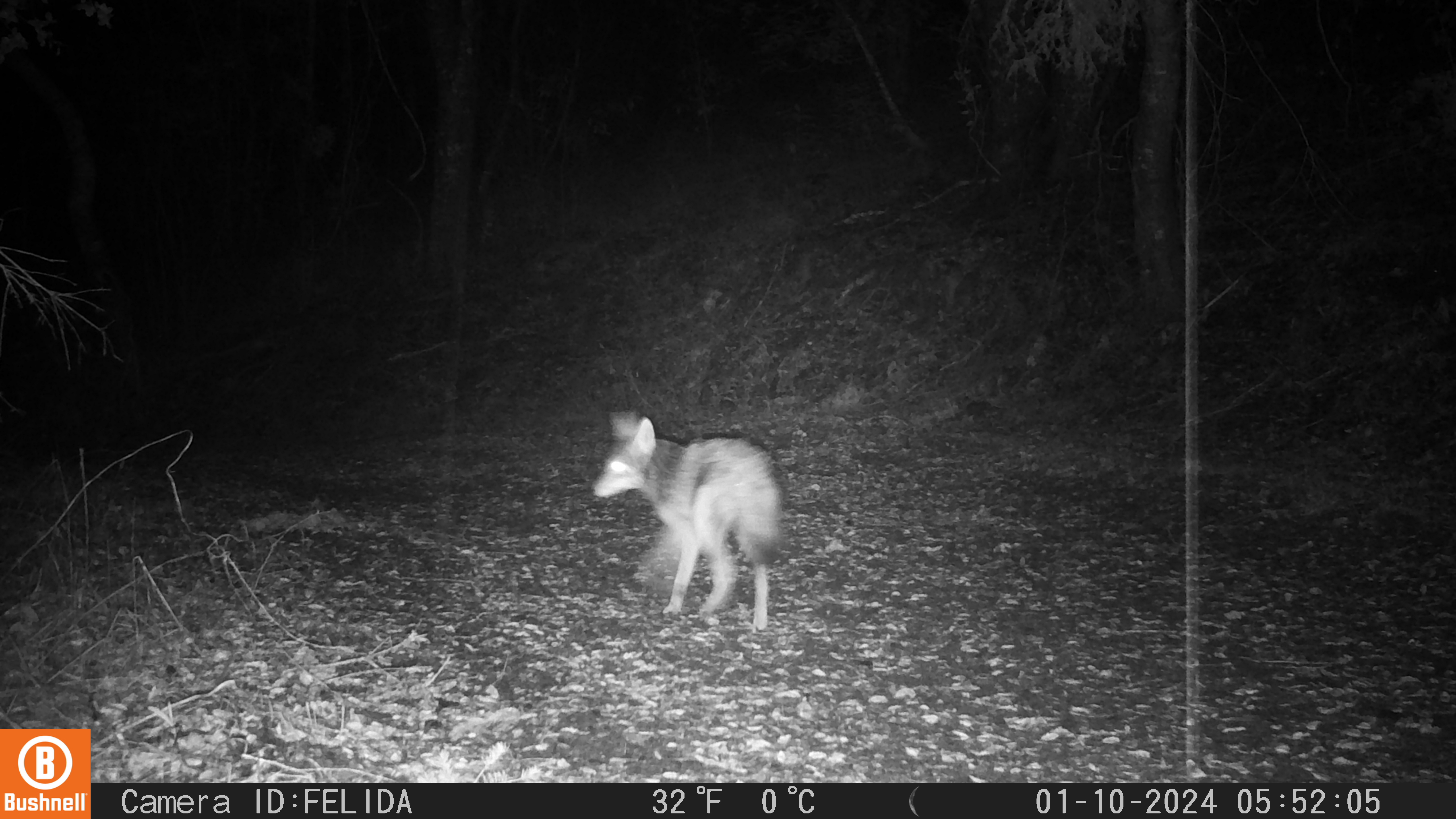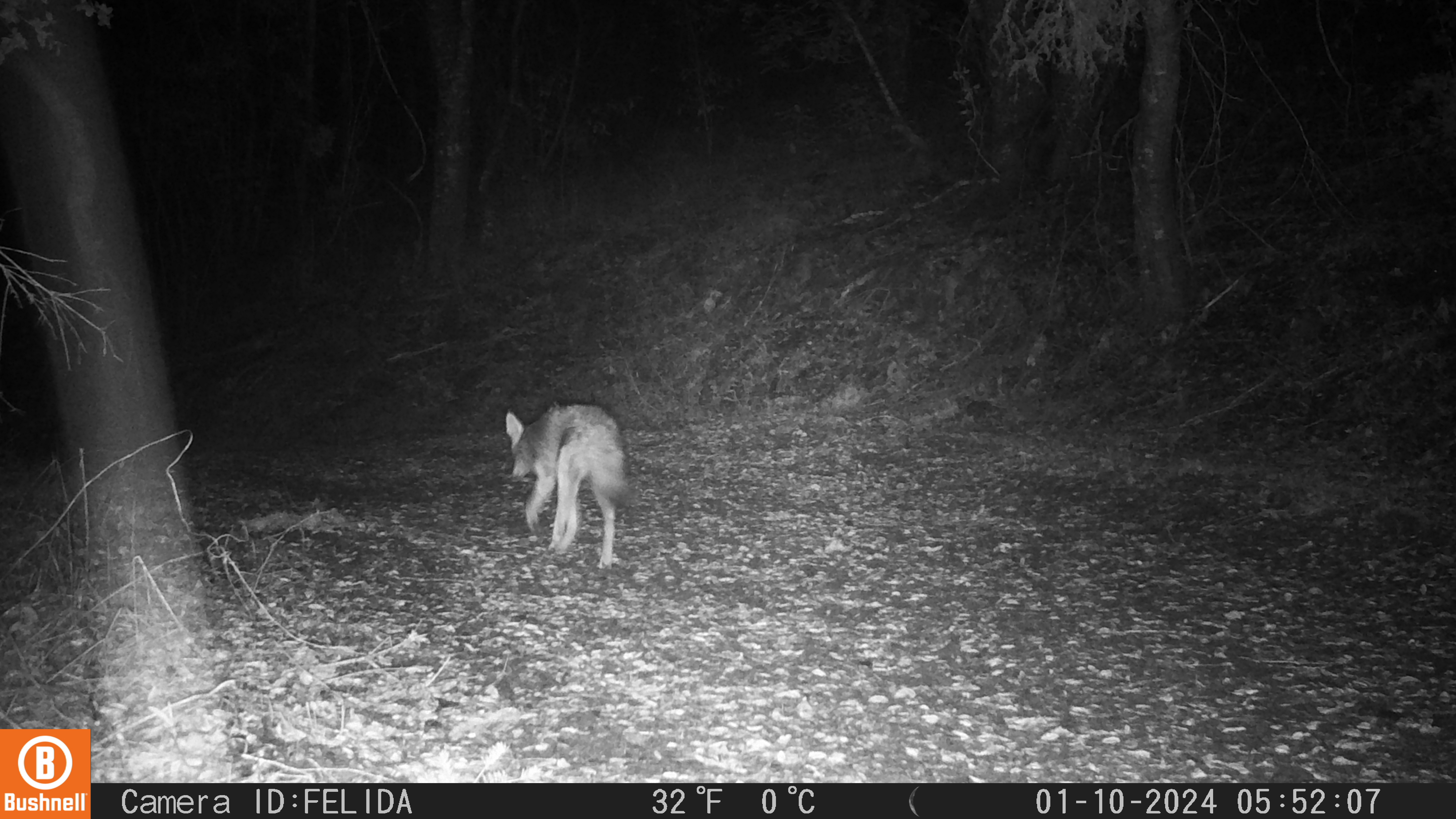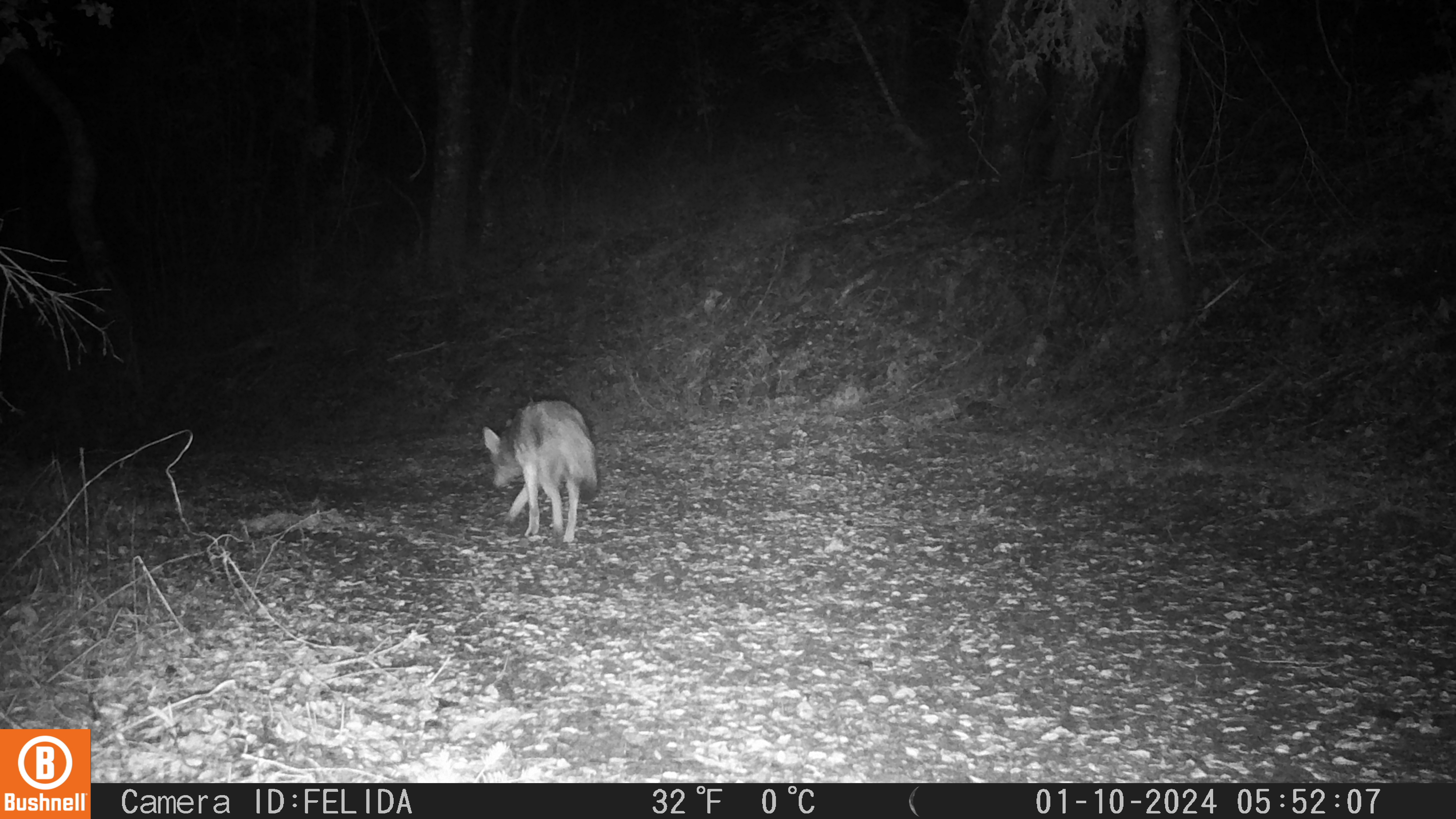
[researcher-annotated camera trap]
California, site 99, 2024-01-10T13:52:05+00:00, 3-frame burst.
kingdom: Animalia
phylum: Chordata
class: Mammalia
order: Carnivora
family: Canidae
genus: Canis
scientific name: Canis latrans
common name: coyote